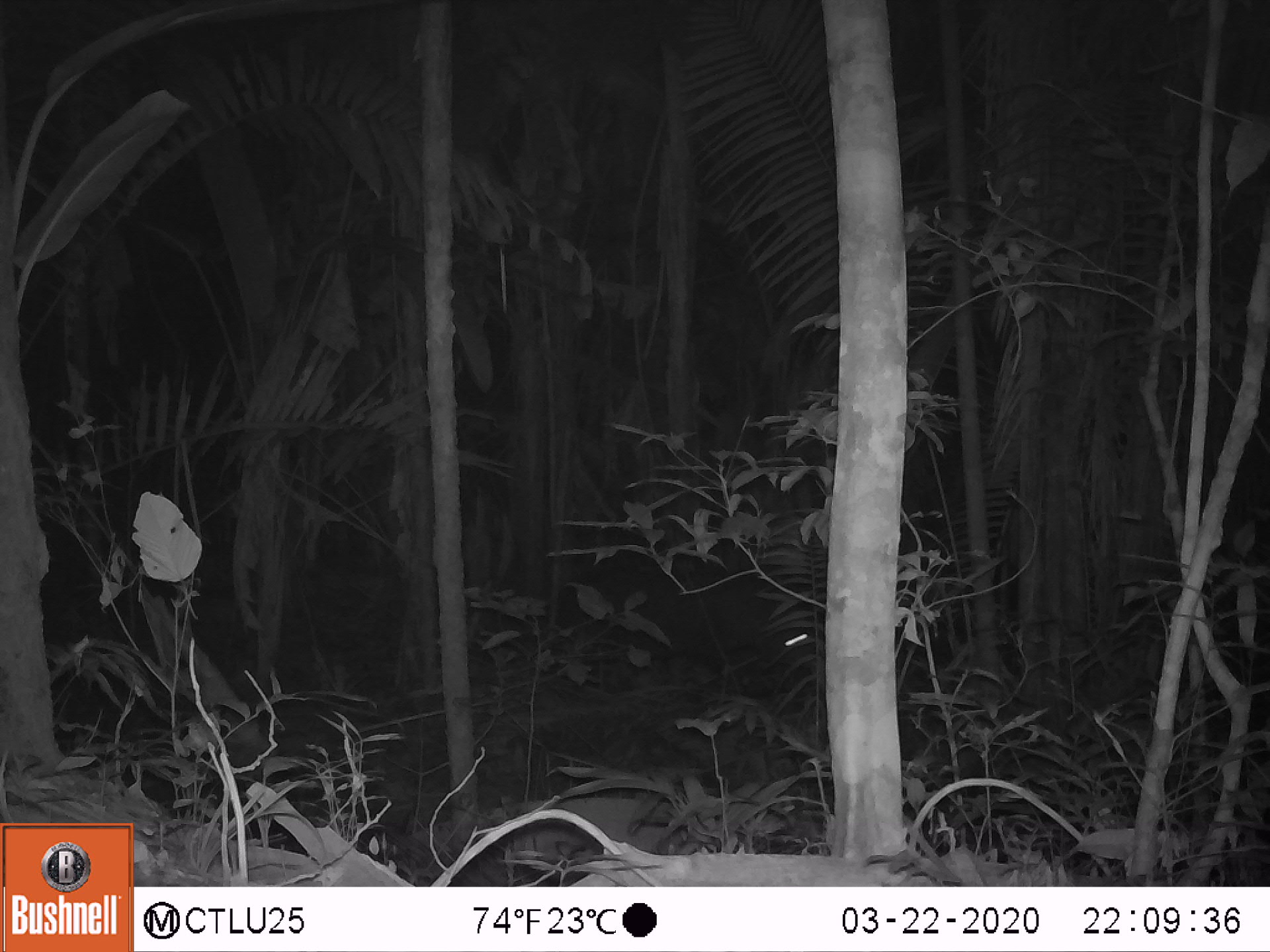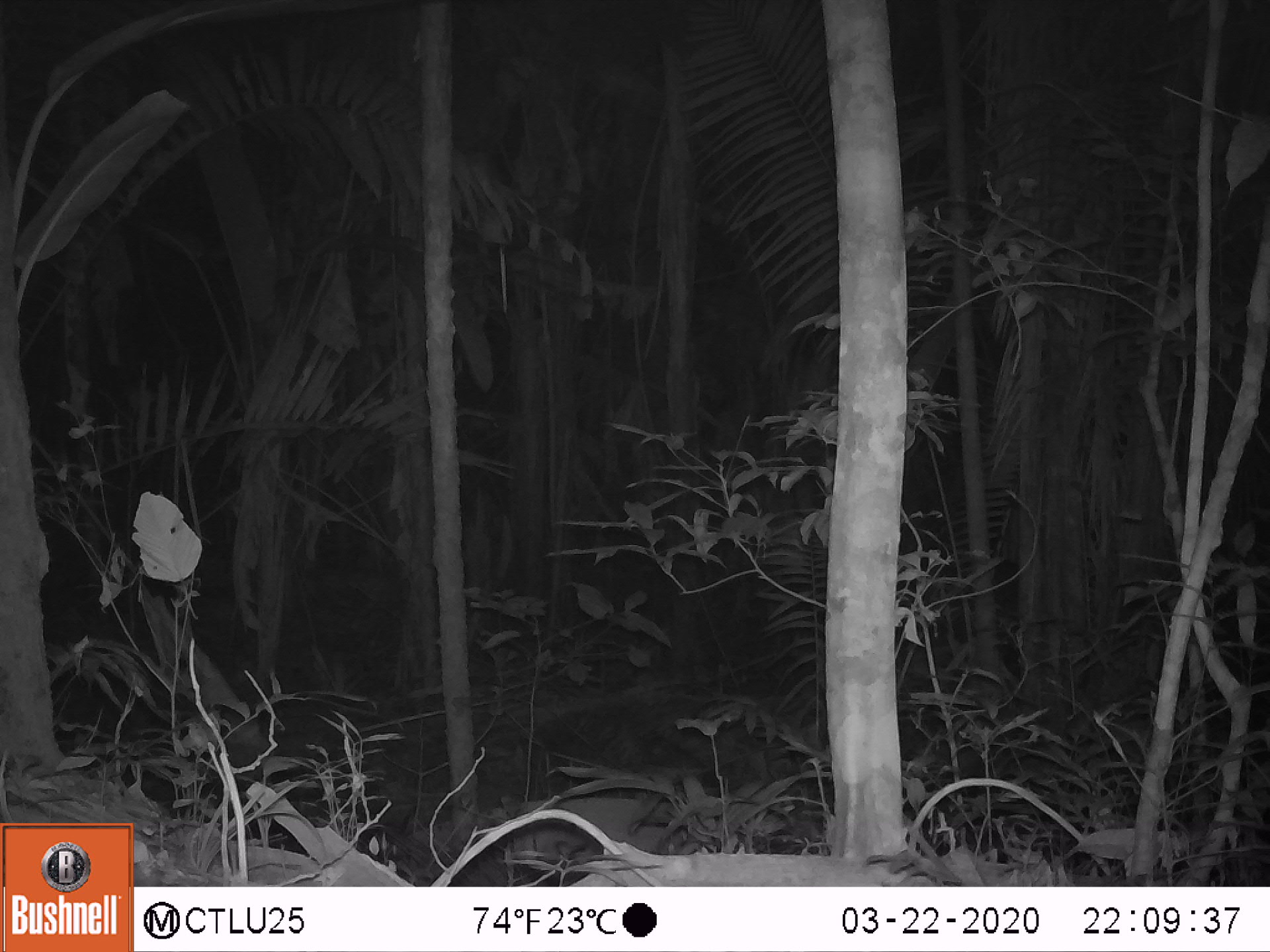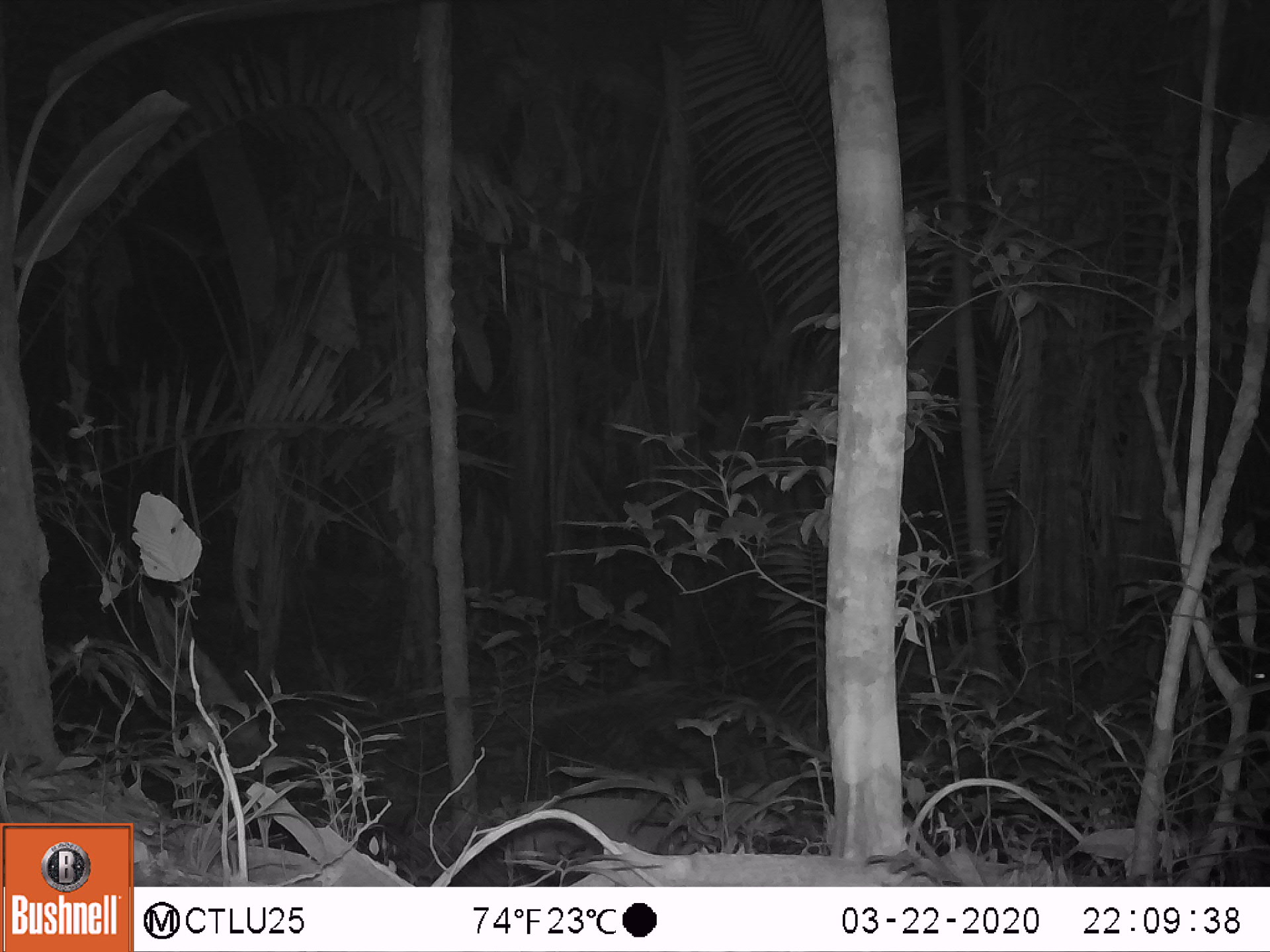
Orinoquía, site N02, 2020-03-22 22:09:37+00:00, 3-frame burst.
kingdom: Animalia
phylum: Chordata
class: Mammalia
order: Perissodactyla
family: Tapiridae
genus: Tapirus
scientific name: Tapirus terrestris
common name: lowland tapir